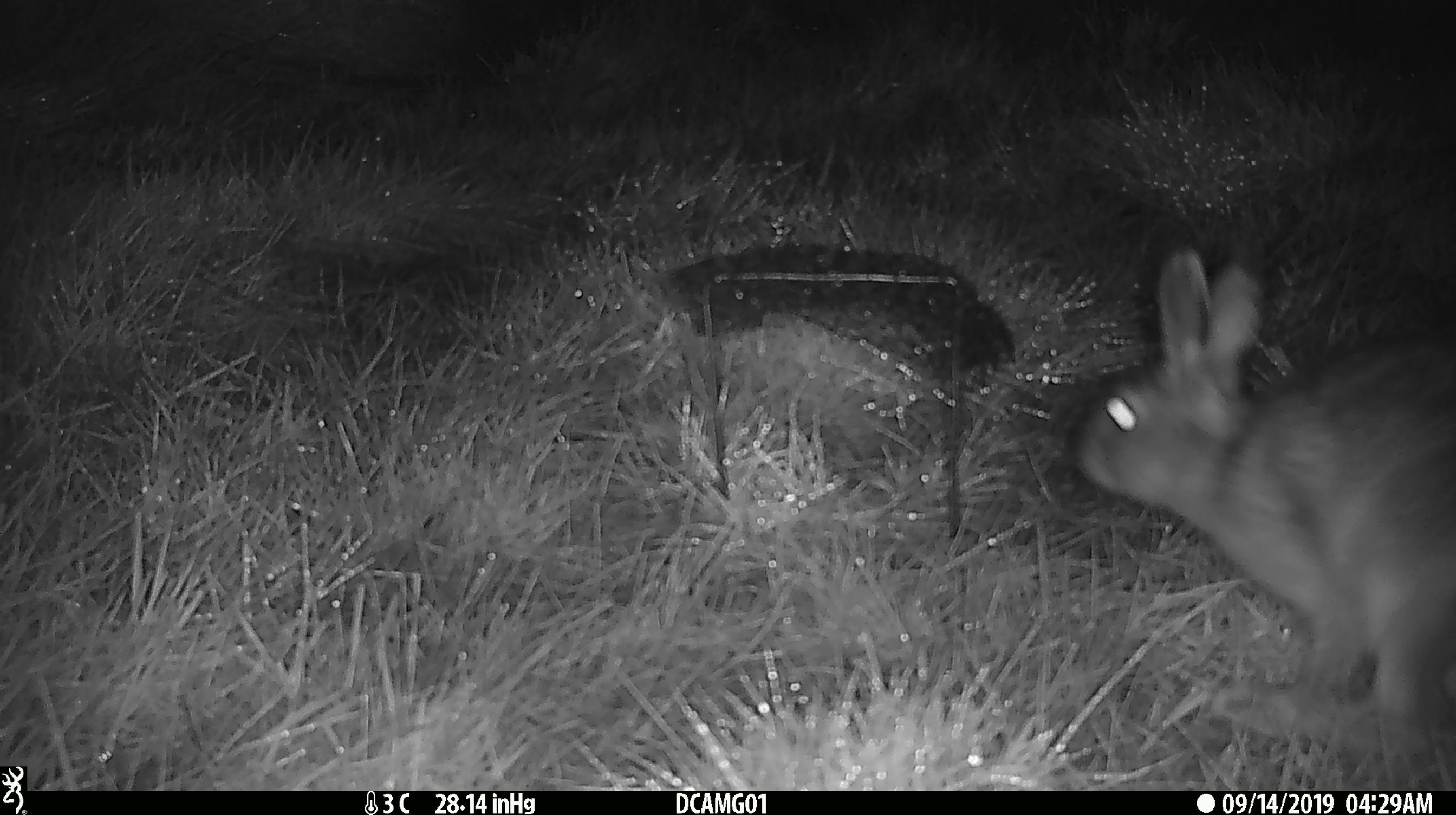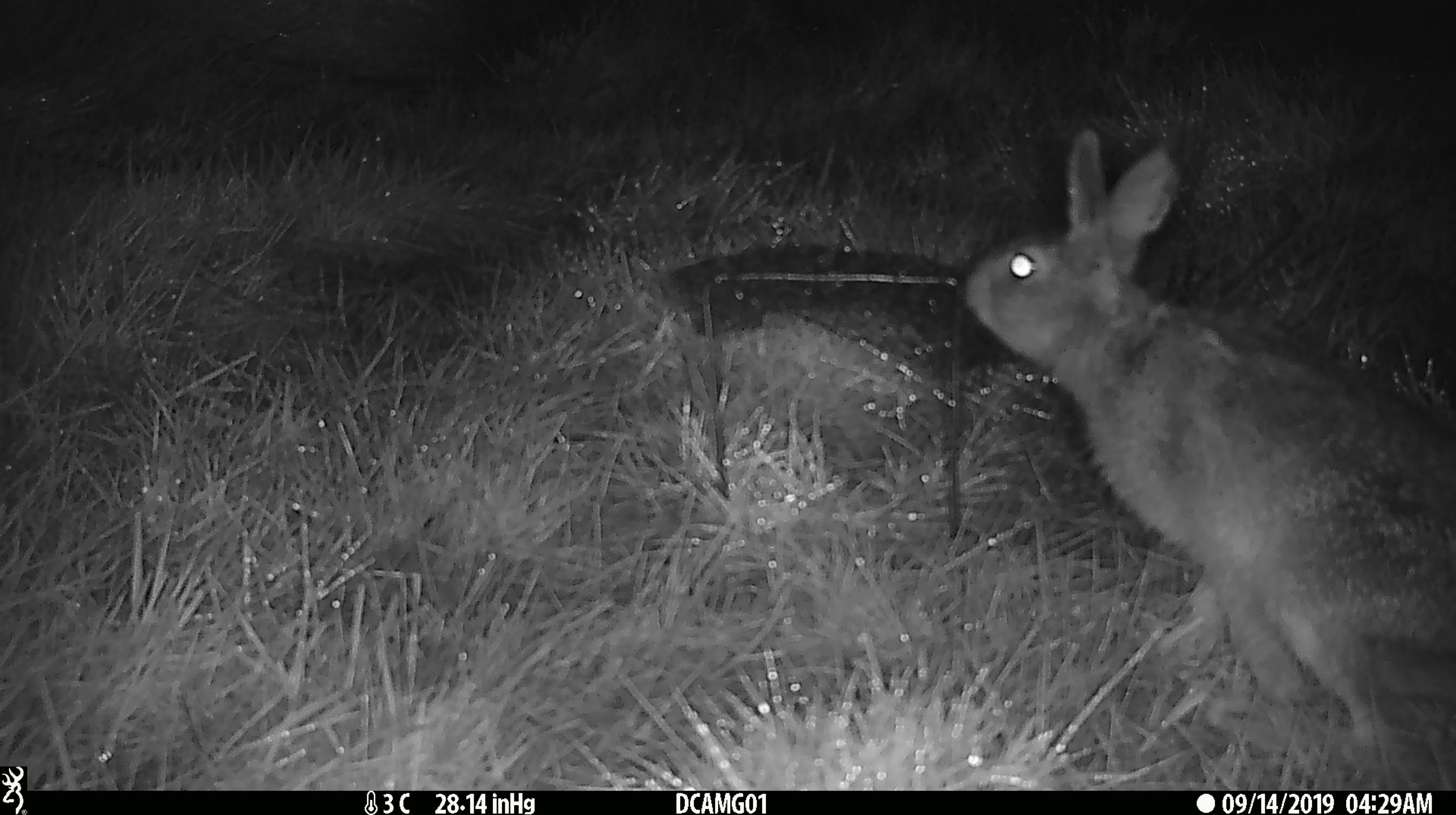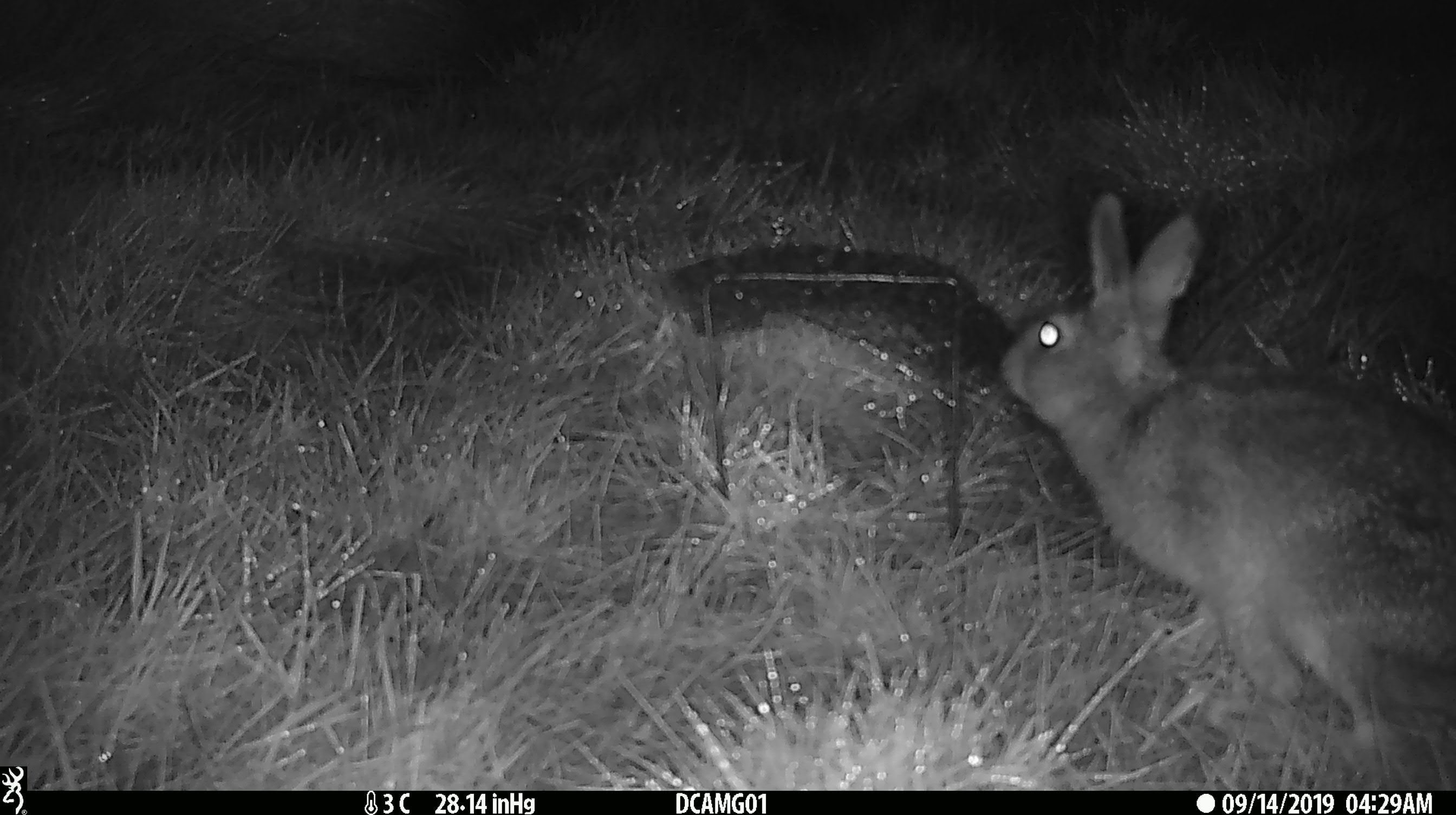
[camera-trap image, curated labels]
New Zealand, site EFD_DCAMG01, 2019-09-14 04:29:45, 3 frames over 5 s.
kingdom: Animalia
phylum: Chordata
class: Mammalia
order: Lagomorpha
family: Leporidae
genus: Lepus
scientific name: Lepus europaeus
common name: brown hare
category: hare